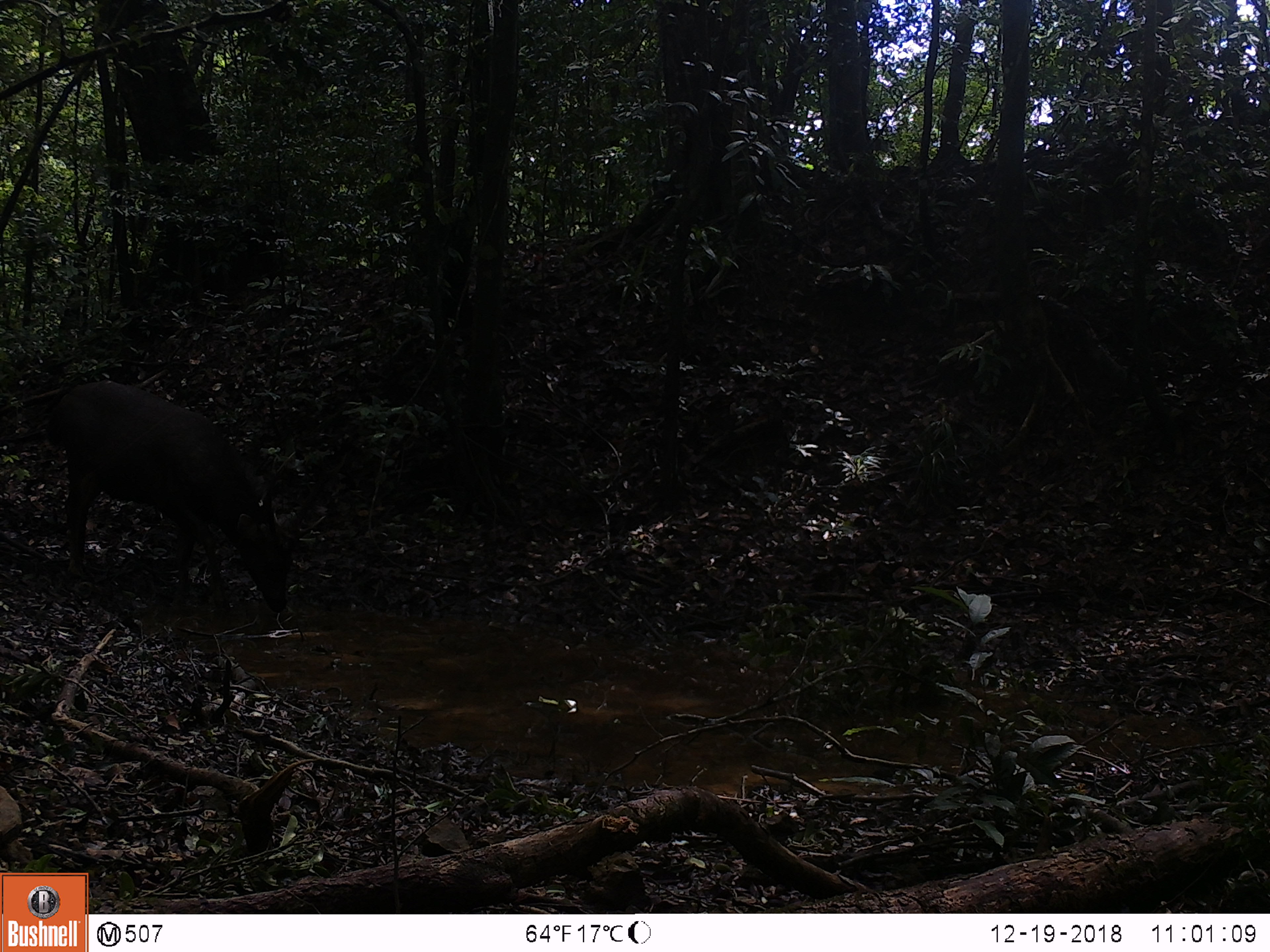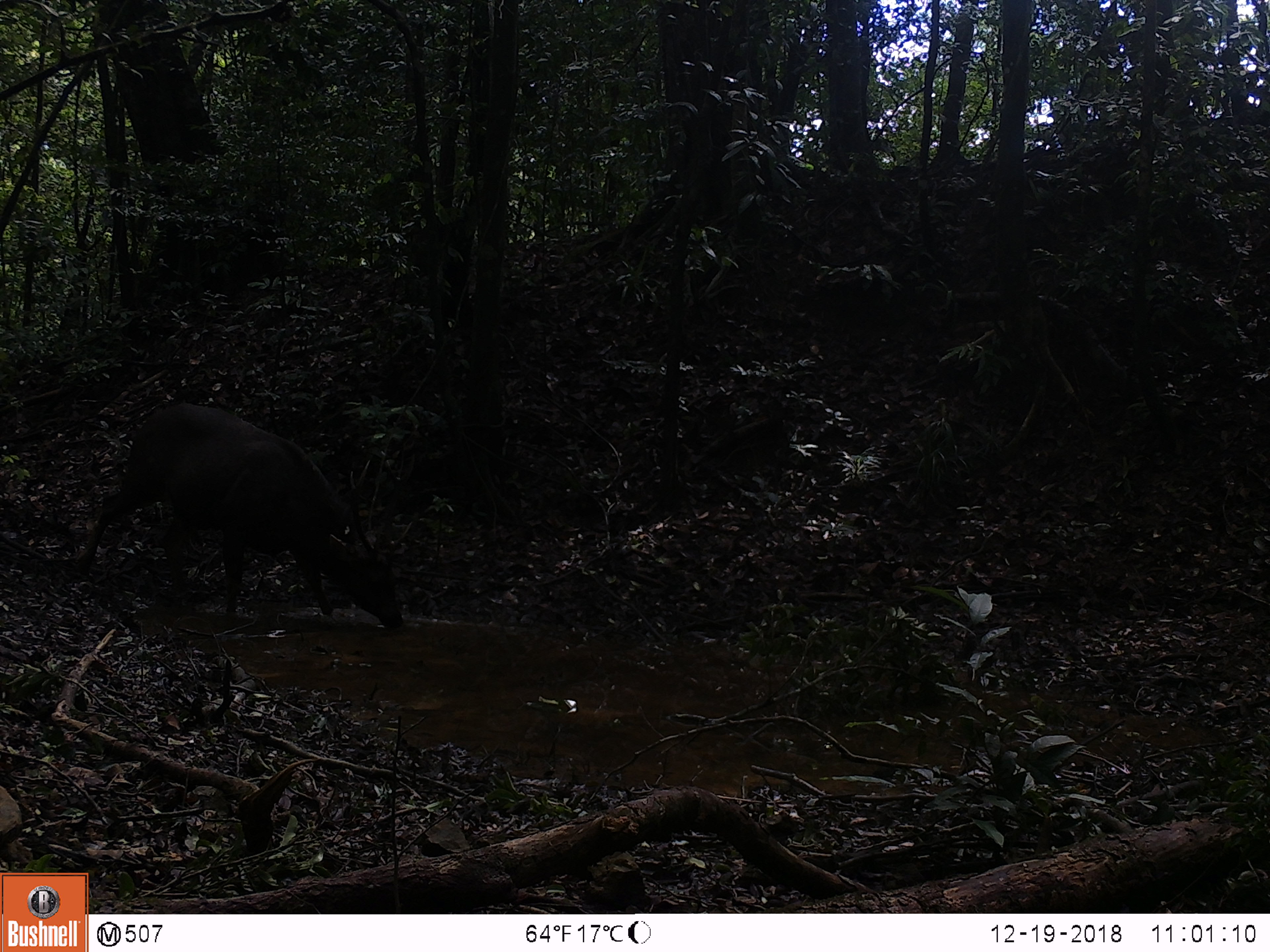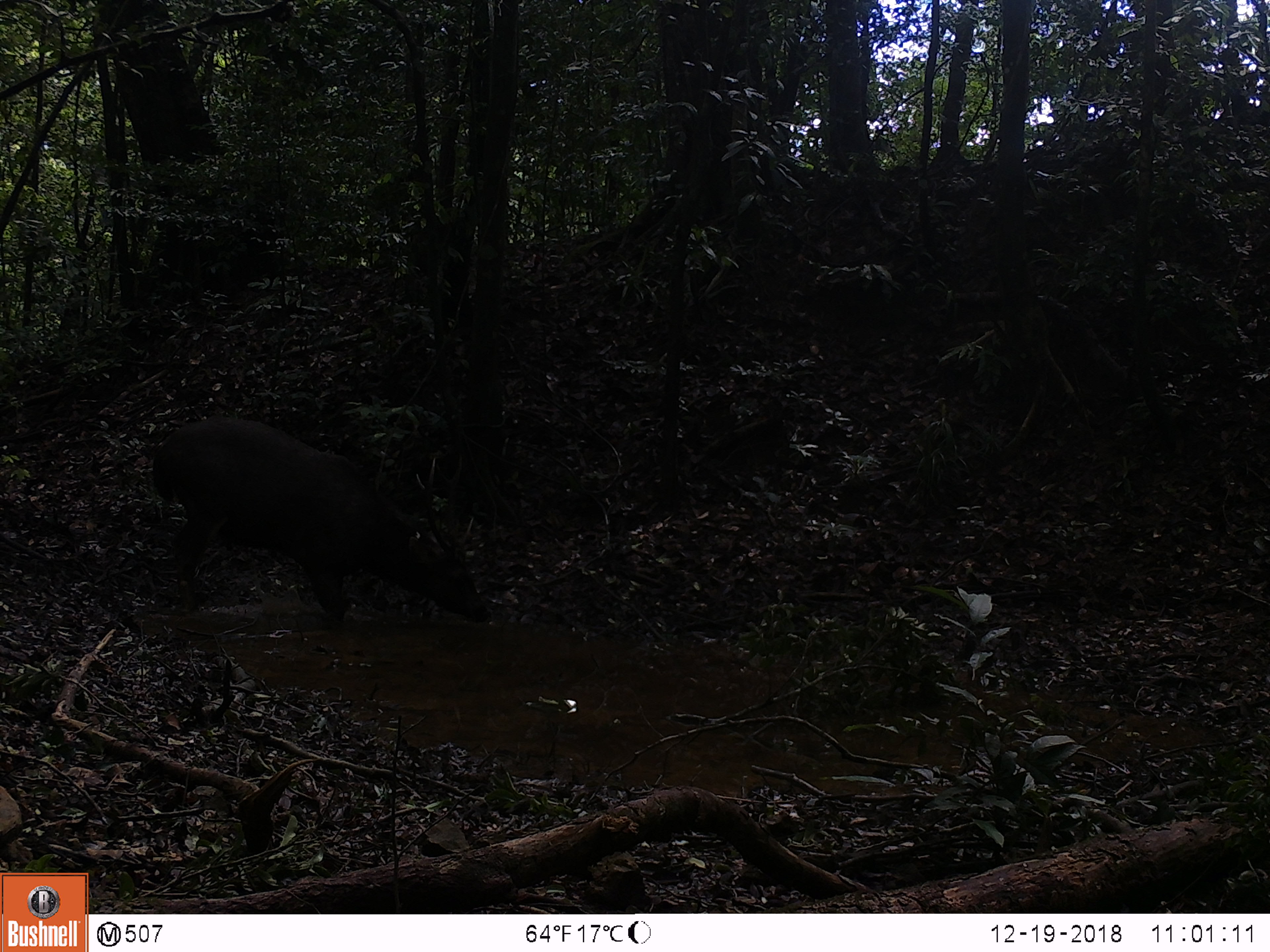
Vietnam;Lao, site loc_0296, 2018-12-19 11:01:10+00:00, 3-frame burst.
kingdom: Animalia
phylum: Chordata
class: Mammalia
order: Artiodactyla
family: Cervidae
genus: Rusa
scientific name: Rusa unicolor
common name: sambar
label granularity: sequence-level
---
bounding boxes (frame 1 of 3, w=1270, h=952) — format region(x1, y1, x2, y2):
sambar: region(50, 379, 329, 615)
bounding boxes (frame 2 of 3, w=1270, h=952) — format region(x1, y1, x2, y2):
sambar: region(75, 400, 405, 640)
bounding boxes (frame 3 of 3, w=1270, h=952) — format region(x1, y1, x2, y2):
sambar: region(150, 414, 490, 626)